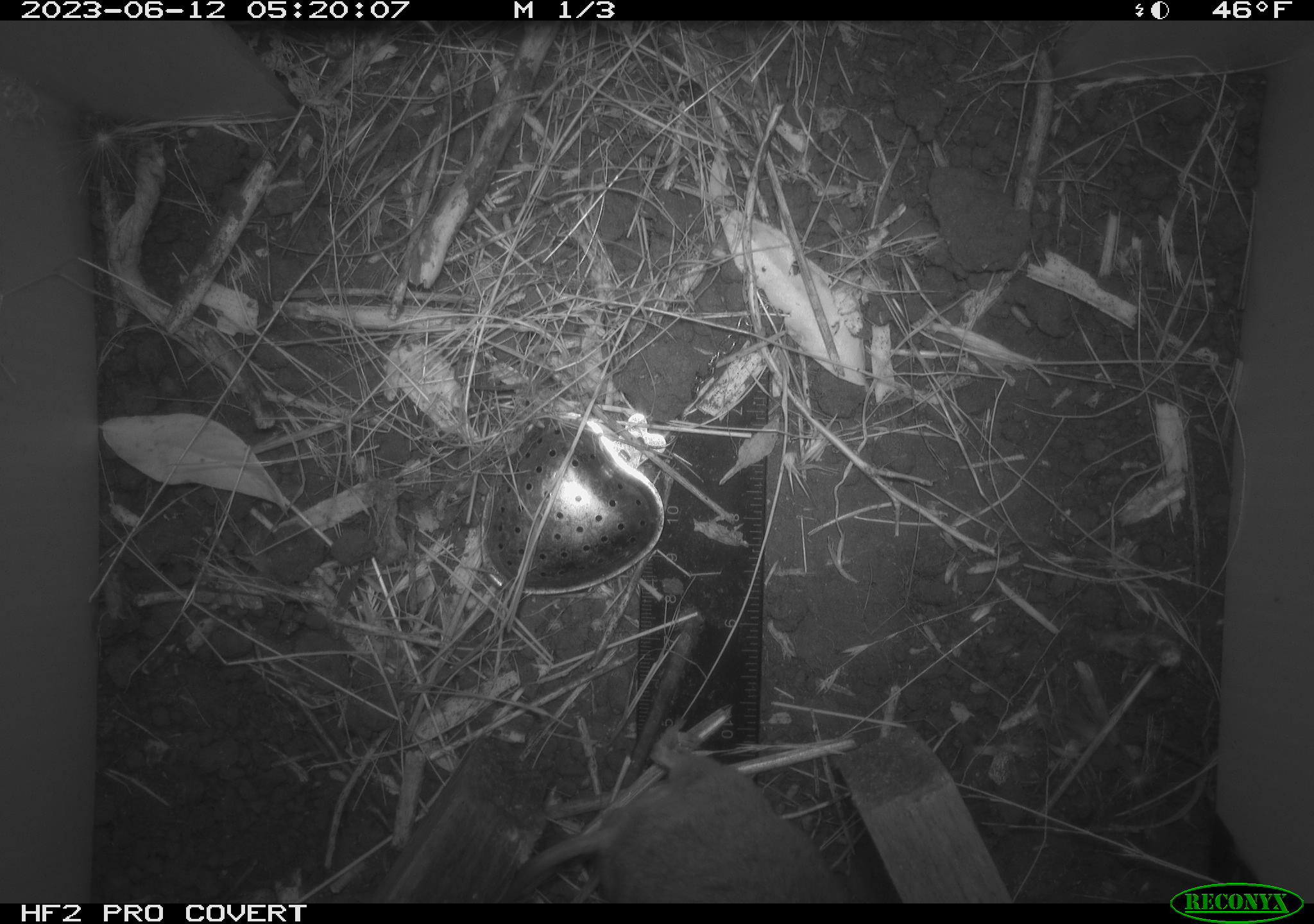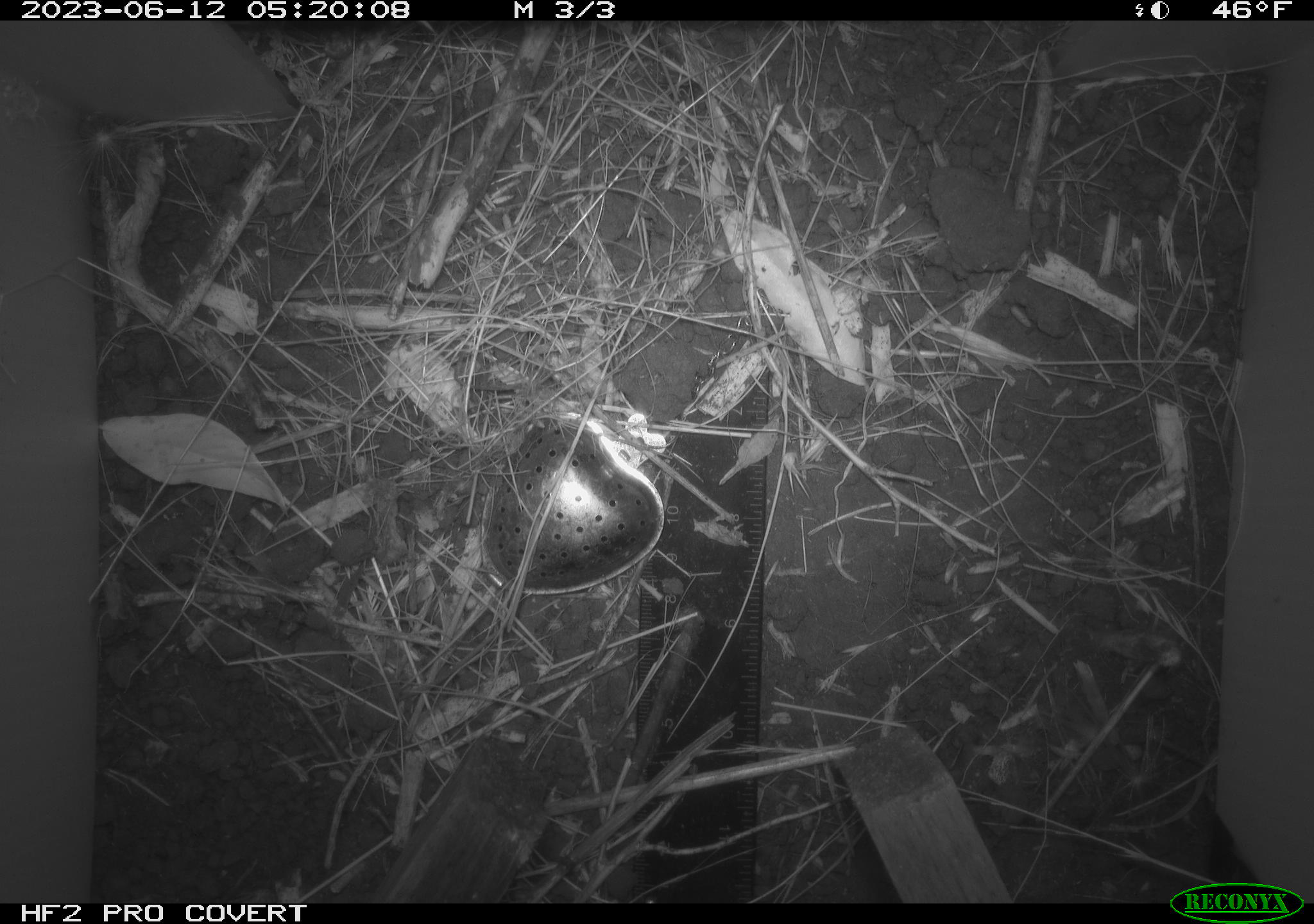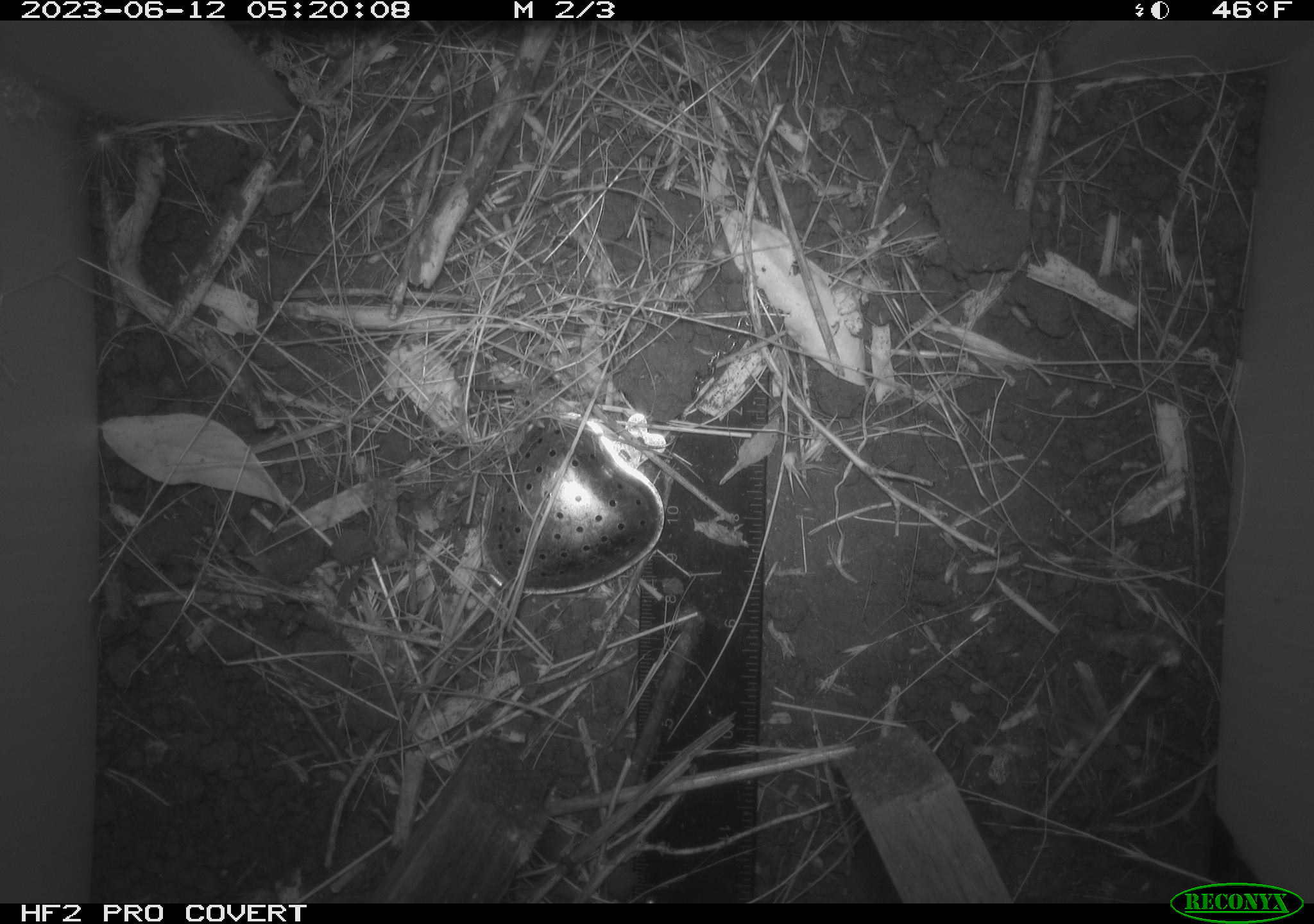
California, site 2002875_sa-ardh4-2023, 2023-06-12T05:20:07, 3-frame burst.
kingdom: Animalia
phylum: Chordata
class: Mammalia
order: Rodentia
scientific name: Rodentia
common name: mouse species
Mouse species (Rodentia).